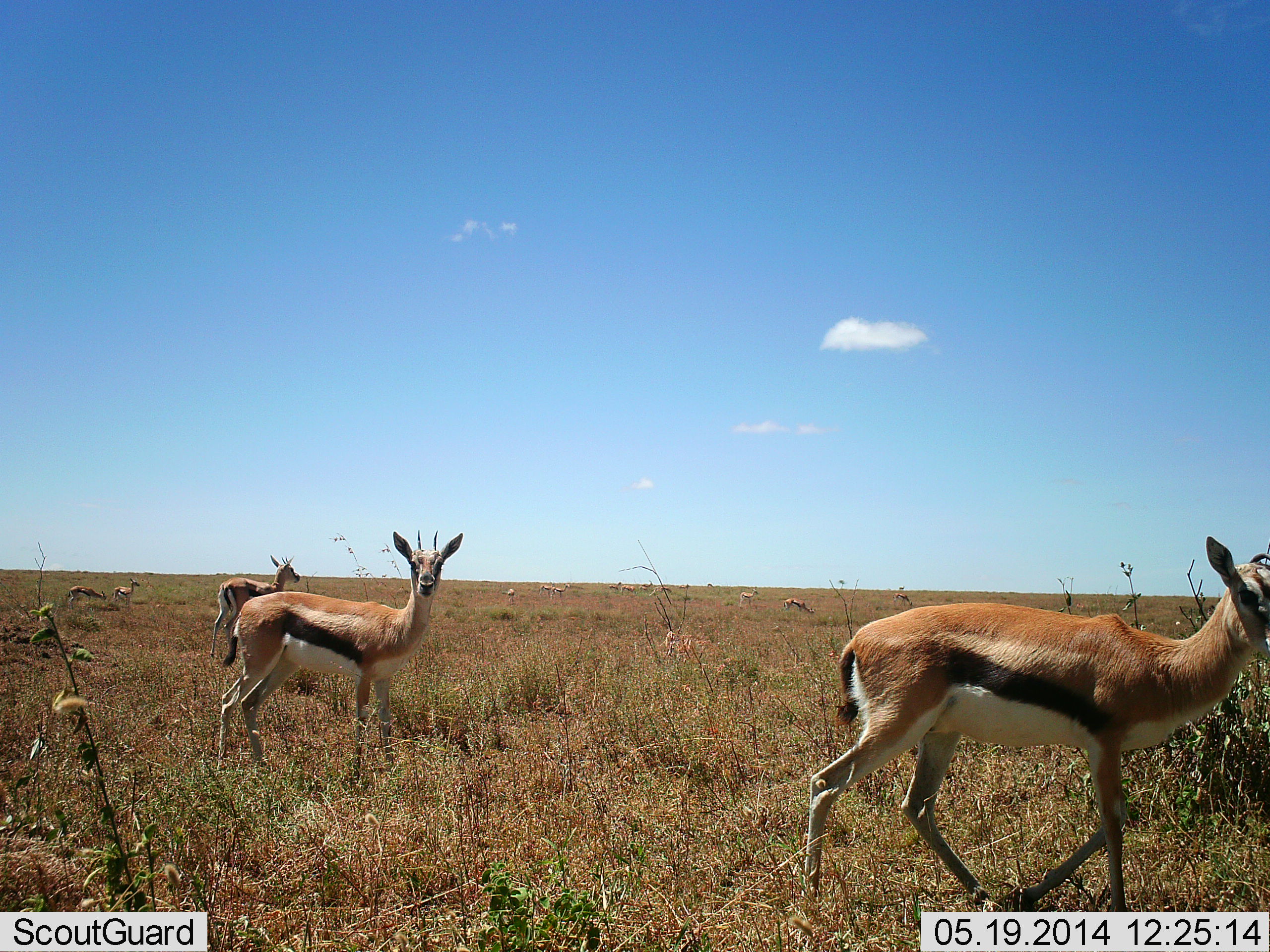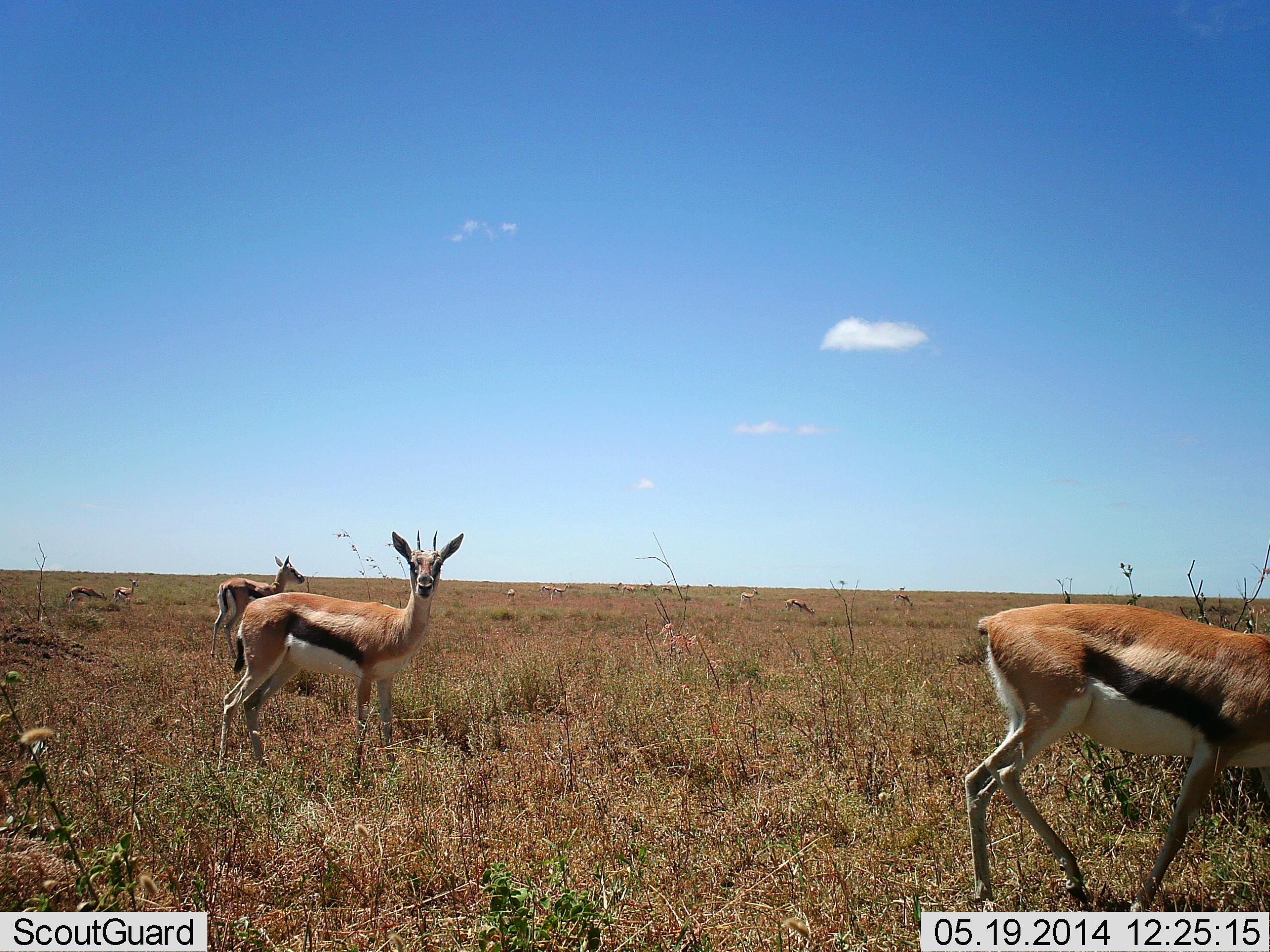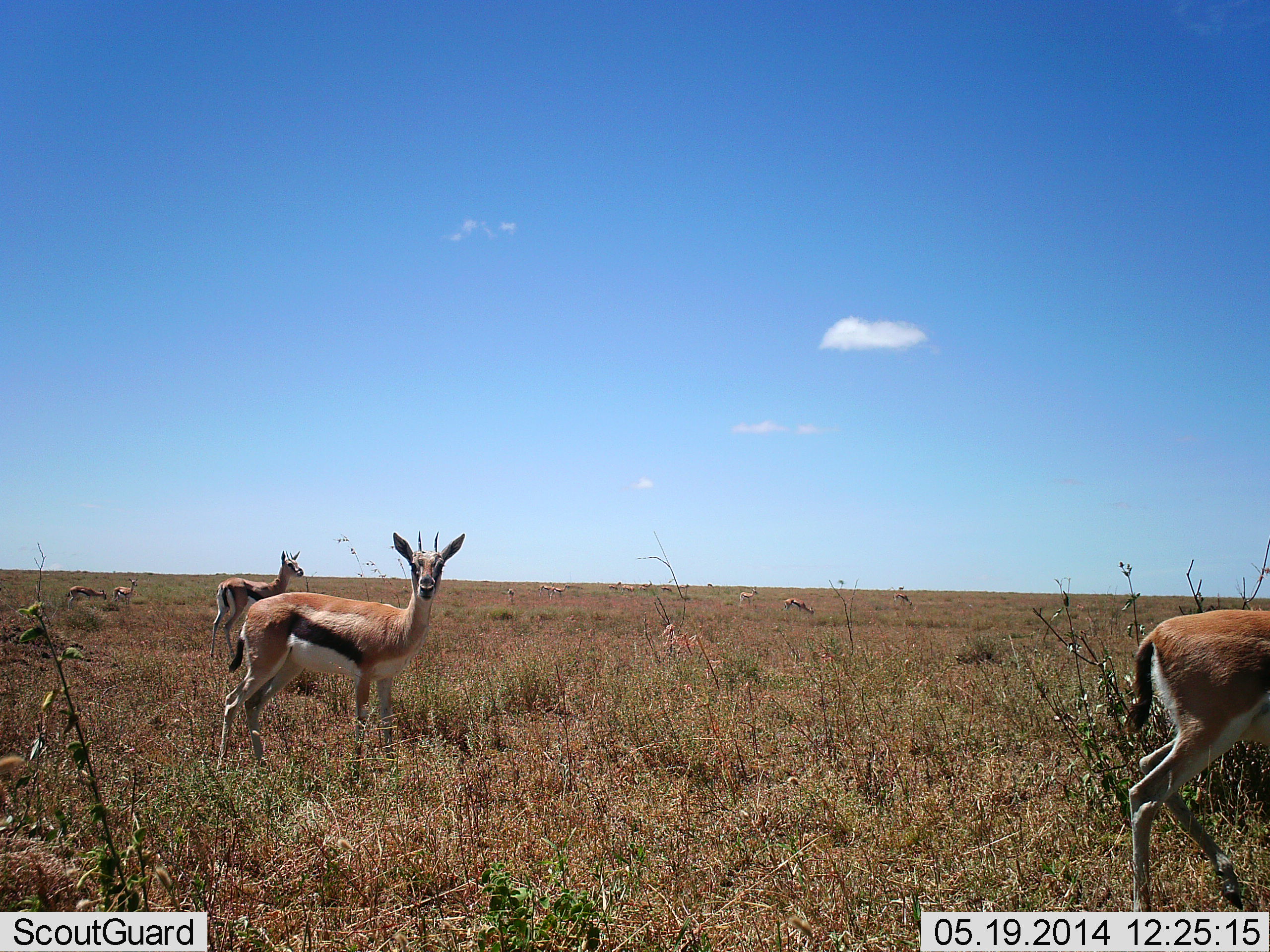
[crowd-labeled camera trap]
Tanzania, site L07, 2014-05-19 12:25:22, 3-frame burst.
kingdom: Animalia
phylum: Chordata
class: Mammalia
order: Artiodactyla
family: Bovidae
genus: Eudorcas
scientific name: Eudorcas thomsonii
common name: thomson's gazelle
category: gazellethomsons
Gazellethomsons (thomson's gazelle) (Eudorcas thomsonii), count 10. Behavior (volunteer vote fractions): standing 70%, resting 10%, moving 50%, interacting 0%. Young present (vote fraction): 0%. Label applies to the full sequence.